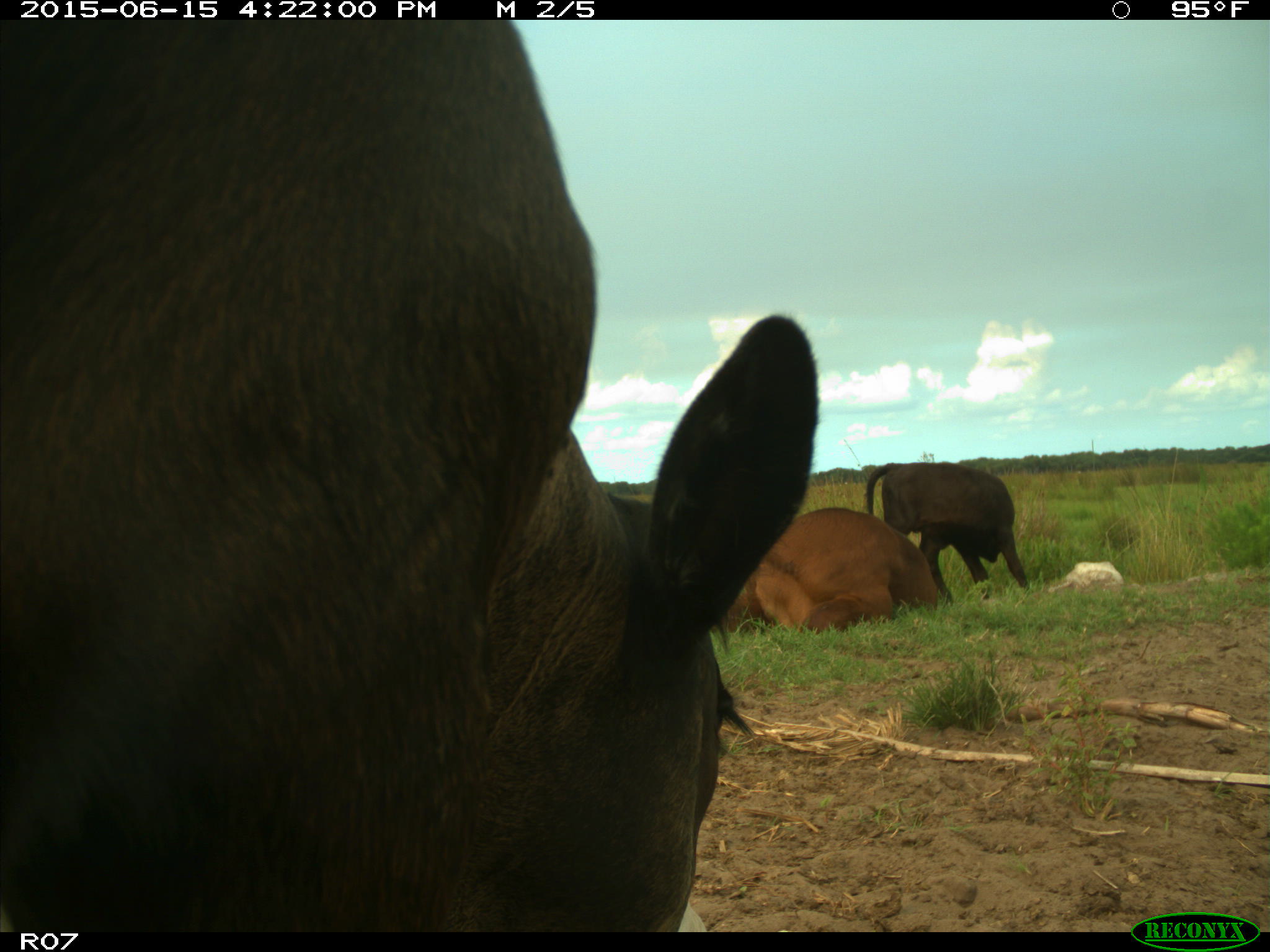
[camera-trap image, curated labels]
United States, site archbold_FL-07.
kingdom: Animalia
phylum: Chordata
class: Mammalia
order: Artiodactyla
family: Bovidae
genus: Bos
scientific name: Bos taurus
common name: domestic cow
Bos taurus (domestic cow).